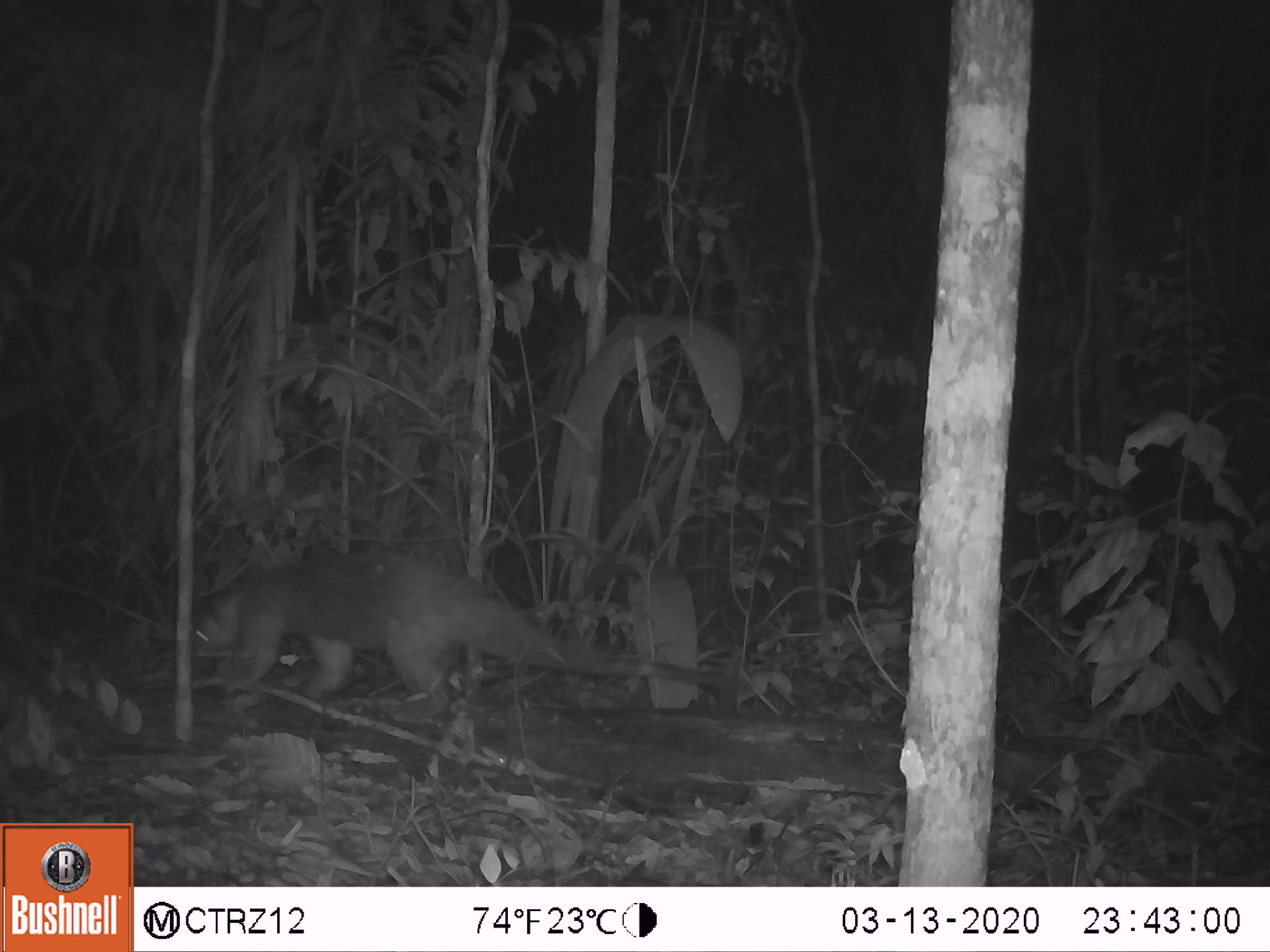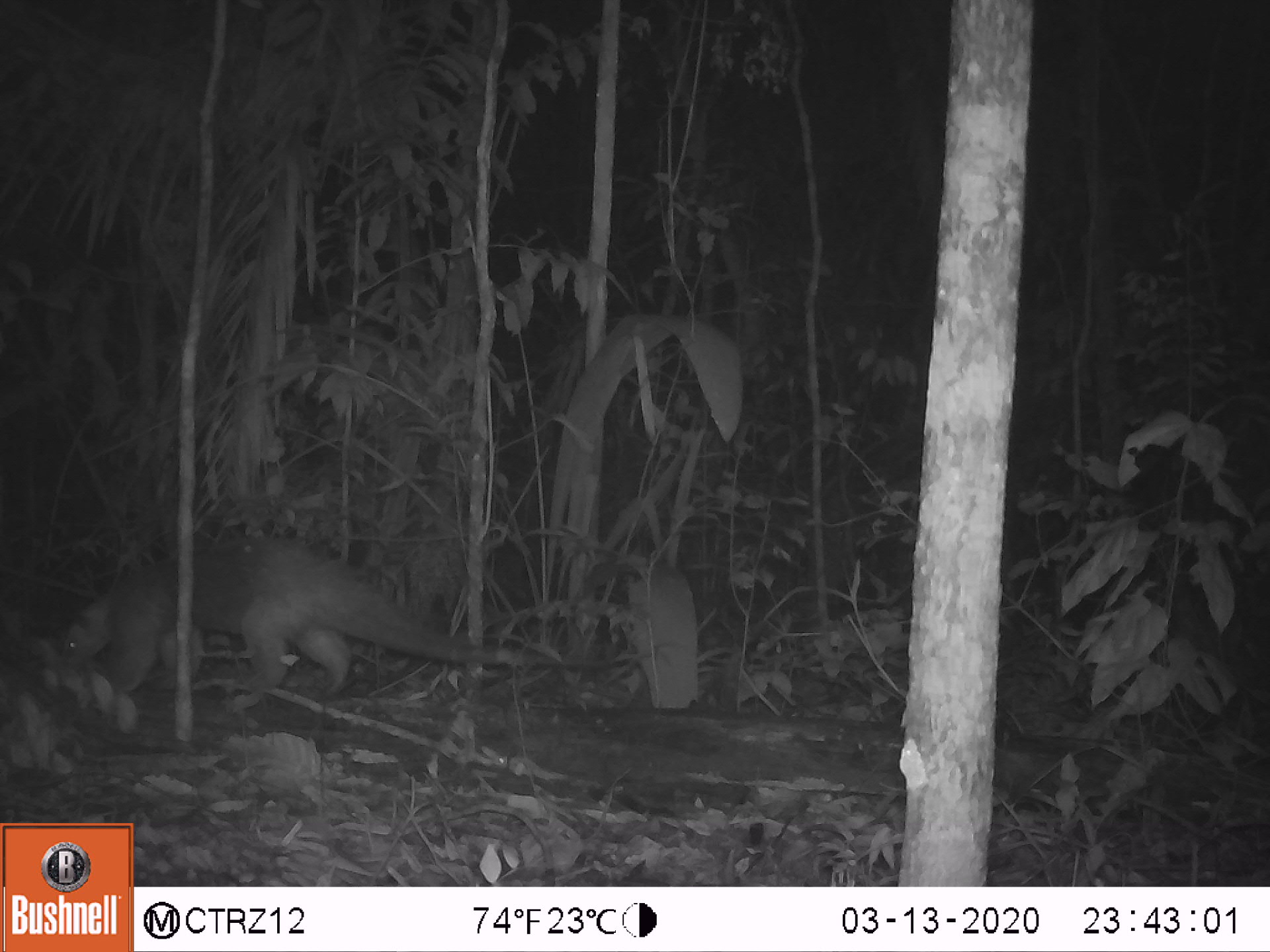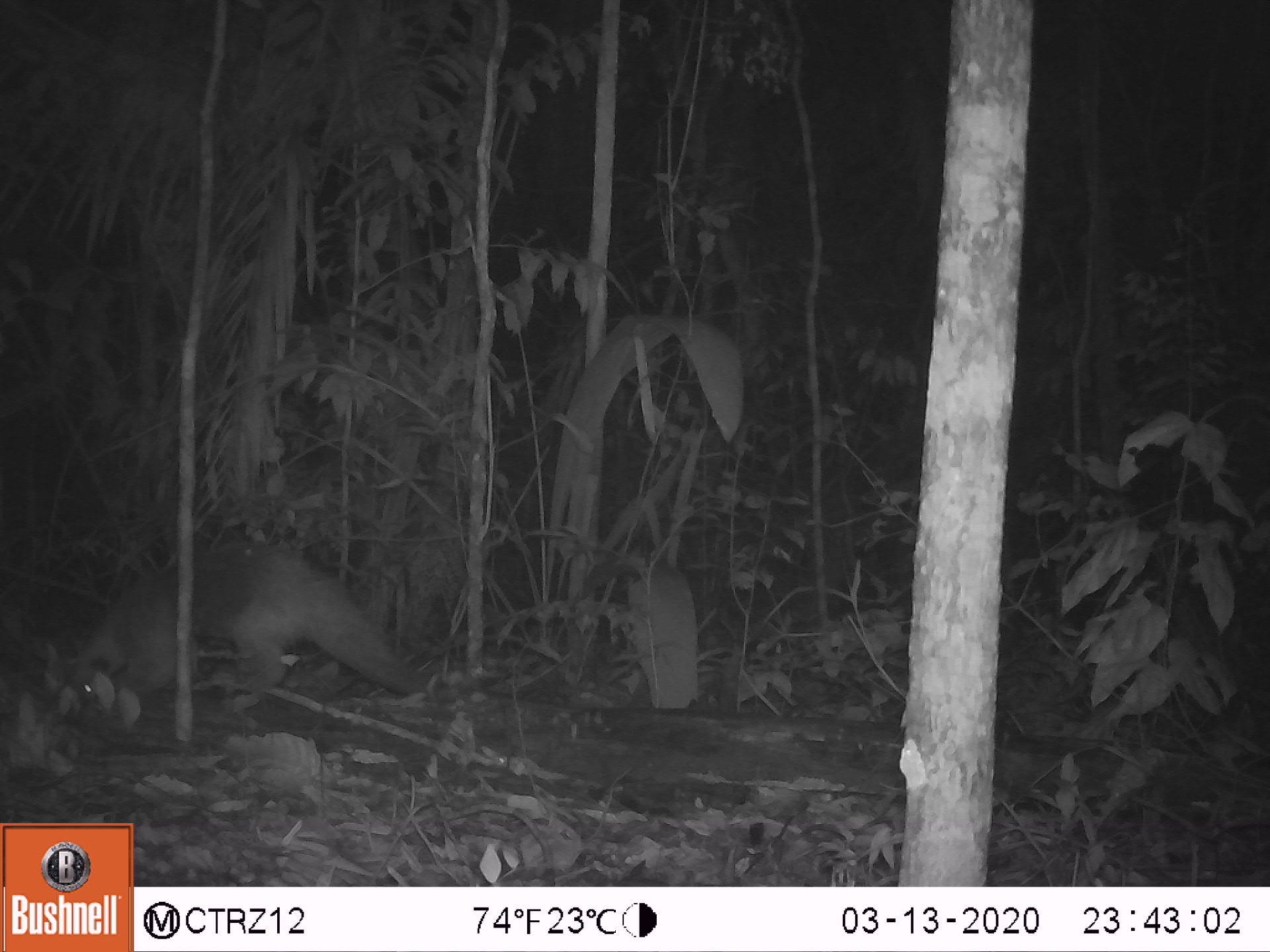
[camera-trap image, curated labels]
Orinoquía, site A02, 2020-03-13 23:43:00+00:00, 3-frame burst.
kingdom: Animalia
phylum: Chordata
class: Mammalia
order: Pilosa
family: Myrmecophagidae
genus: Tamandua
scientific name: Tamandua tetradactyla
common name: southern tamandua